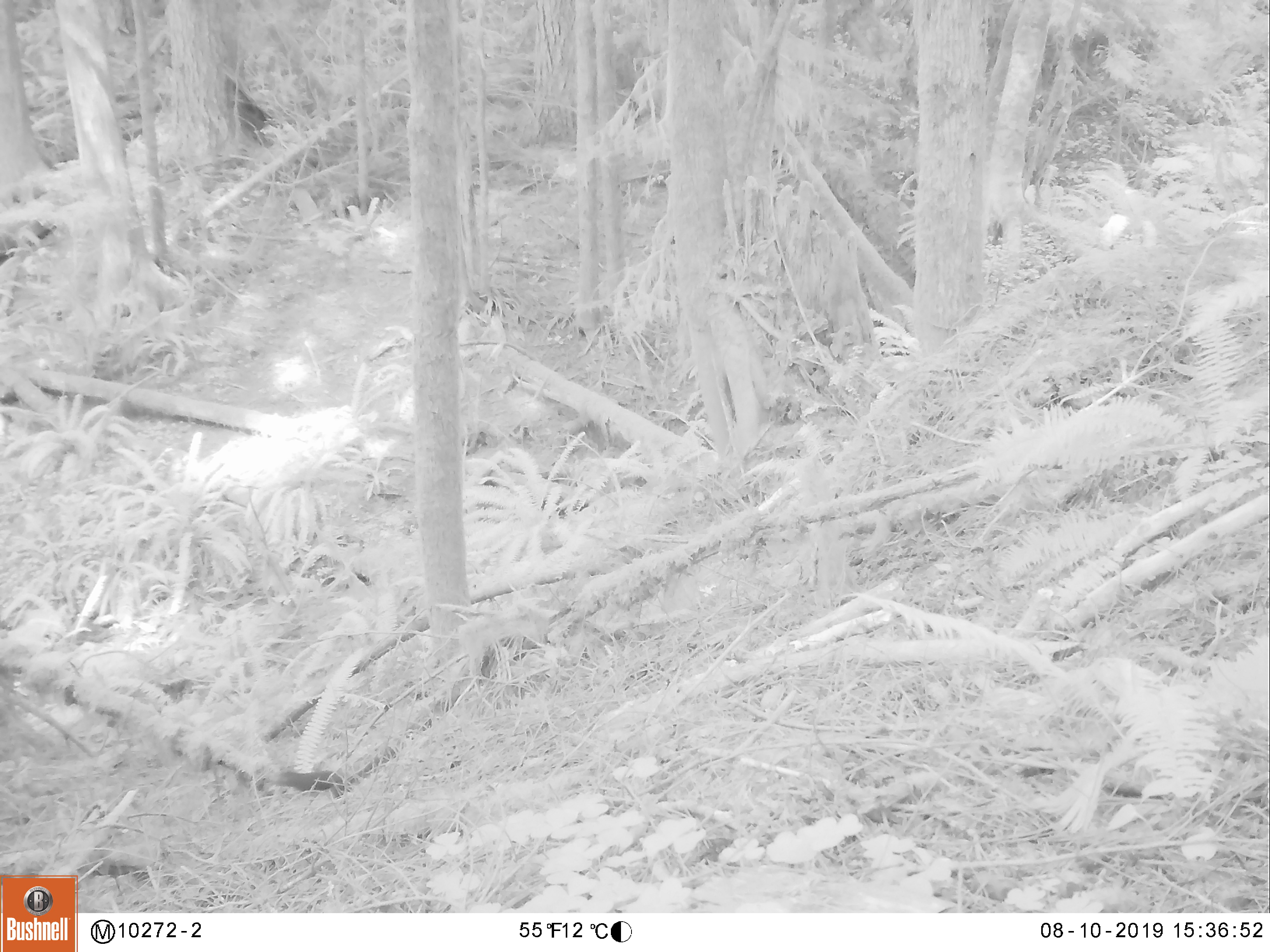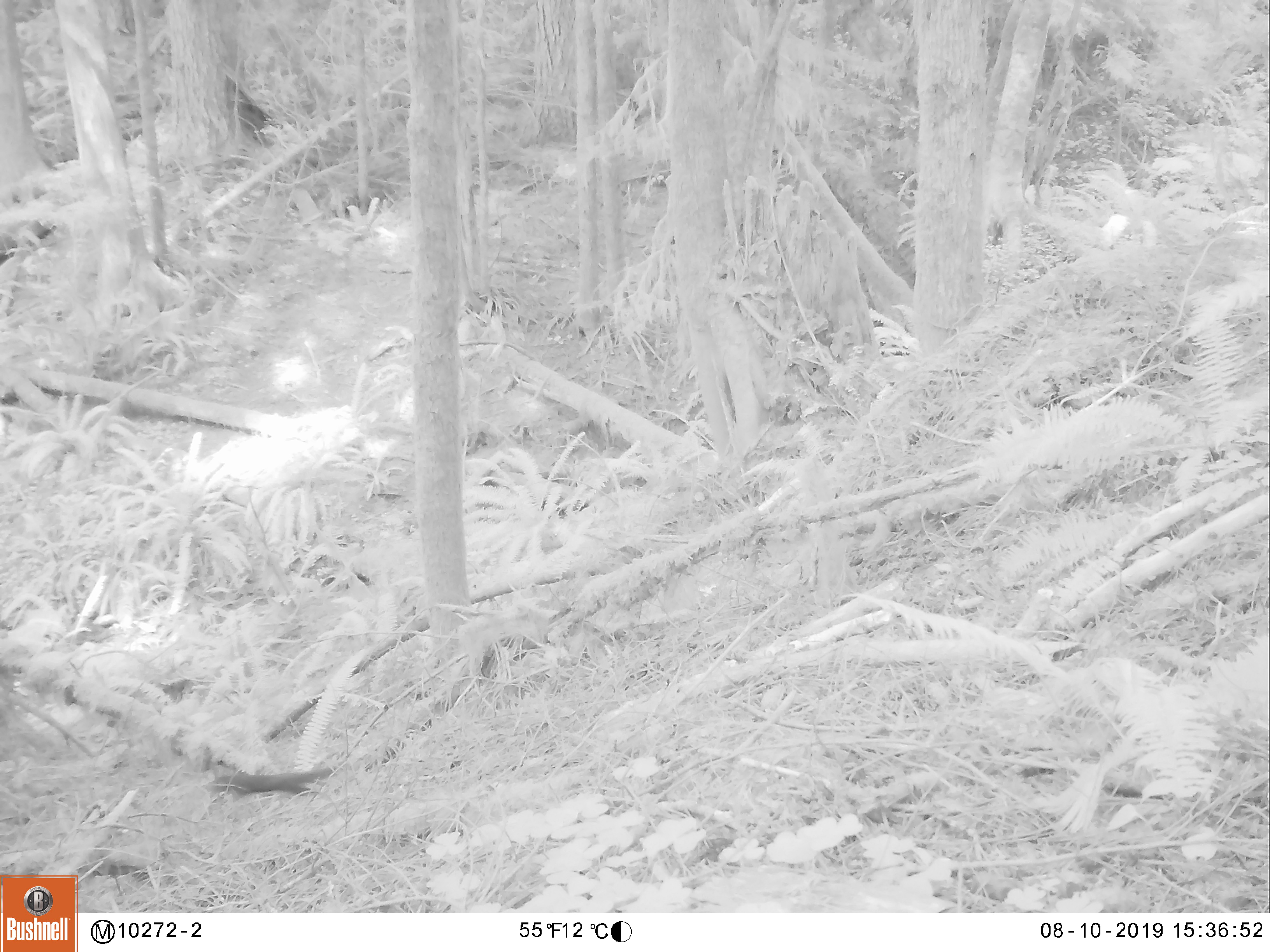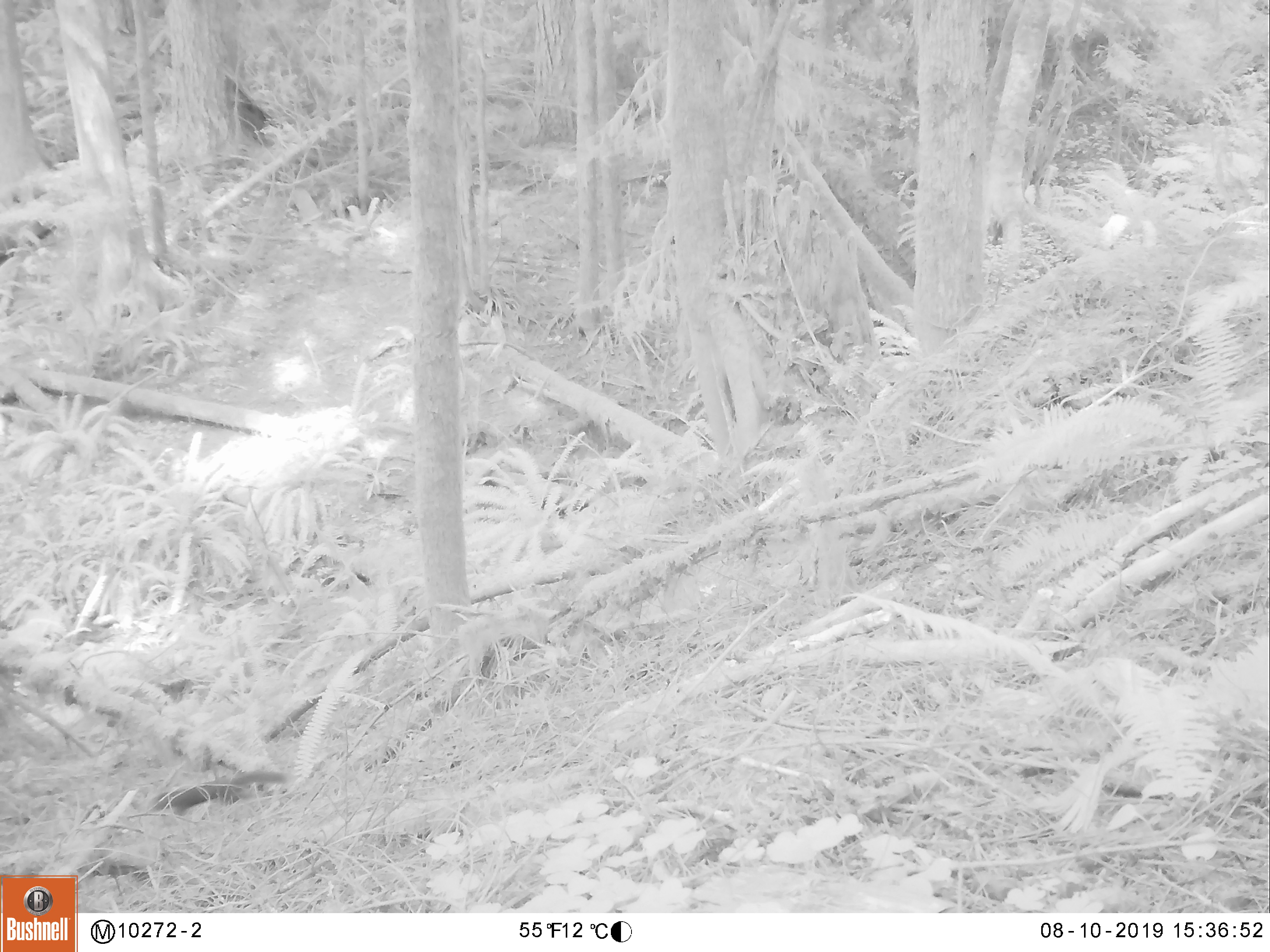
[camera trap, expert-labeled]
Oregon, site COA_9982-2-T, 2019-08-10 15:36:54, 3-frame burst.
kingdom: Animalia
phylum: Chordata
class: Mammalia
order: Carnivora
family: Mustelidae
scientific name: Mustelidae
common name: weasel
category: weasel family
Weasel family (weasel) (Mustelidae).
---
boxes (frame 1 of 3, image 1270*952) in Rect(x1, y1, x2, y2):
weasel family: Rect(268, 753, 390, 802)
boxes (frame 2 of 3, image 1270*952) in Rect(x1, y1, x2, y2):
weasel family: Rect(198, 757, 342, 804)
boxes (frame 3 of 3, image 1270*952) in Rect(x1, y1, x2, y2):
weasel family: Rect(144, 765, 293, 821)